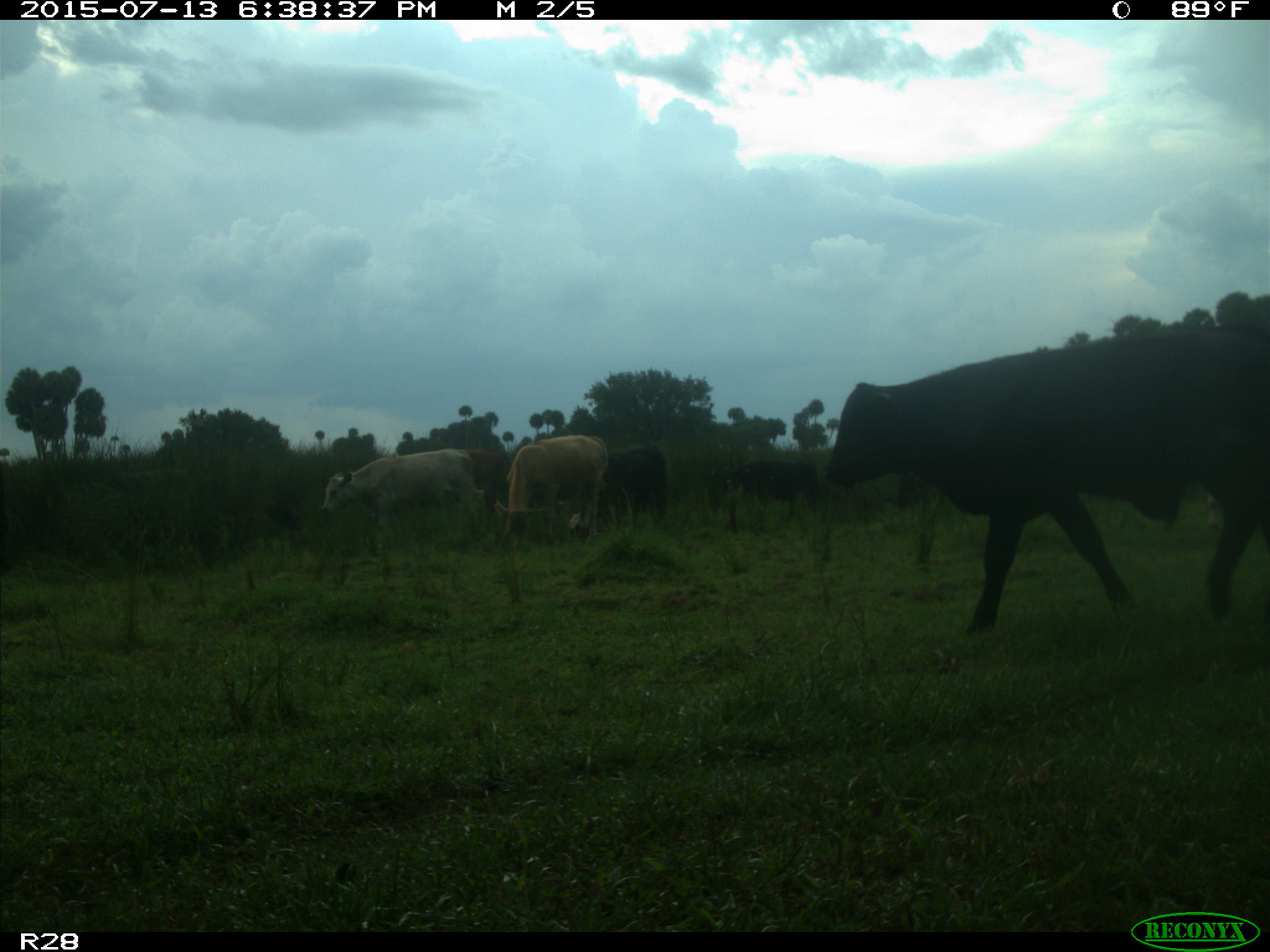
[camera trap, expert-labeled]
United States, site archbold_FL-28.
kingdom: Animalia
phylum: Chordata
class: Mammalia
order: Artiodactyla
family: Bovidae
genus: Bos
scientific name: Bos taurus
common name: domestic cow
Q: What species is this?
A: Bos taurus (domestic cow).